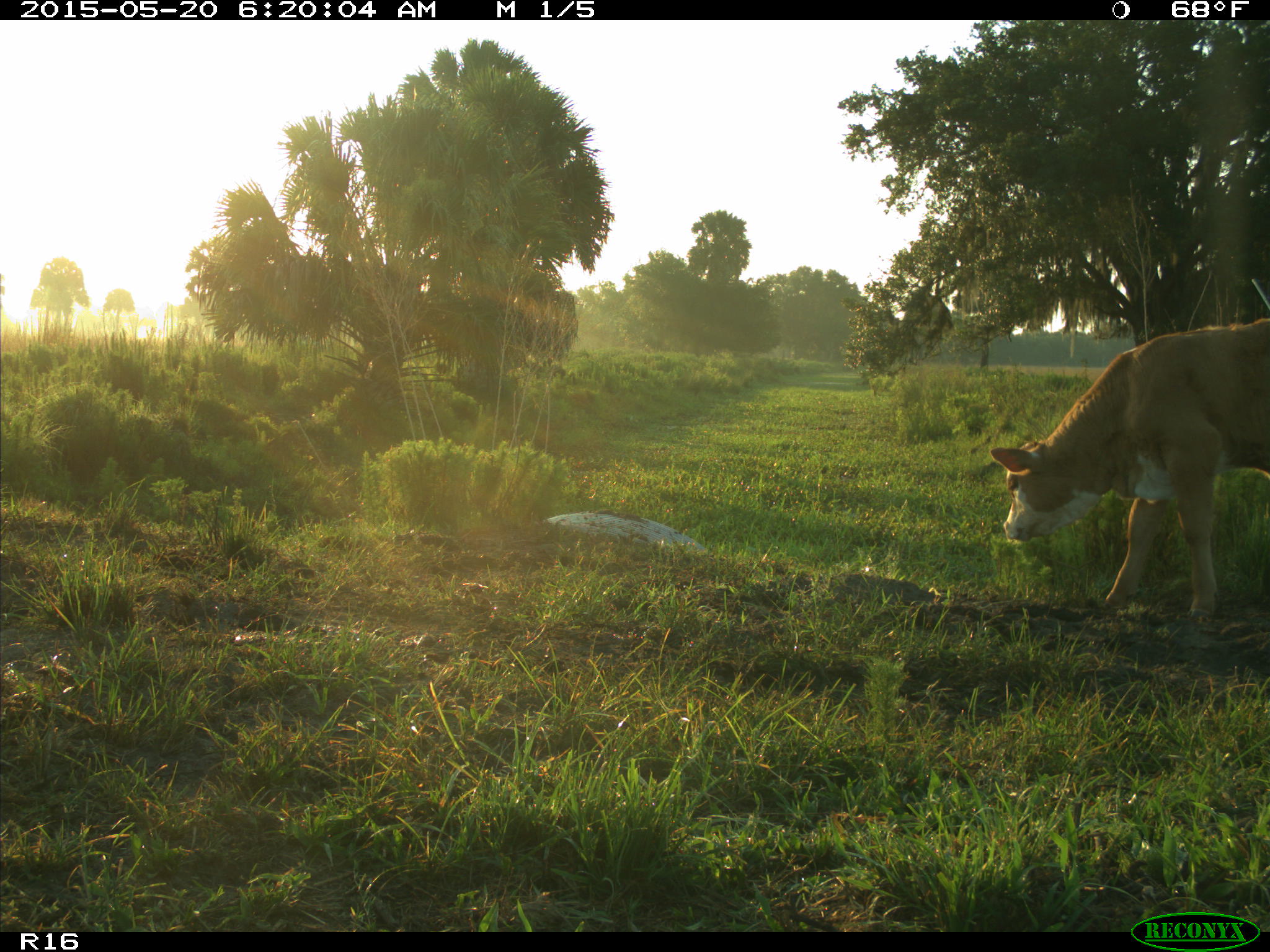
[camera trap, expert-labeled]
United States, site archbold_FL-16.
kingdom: Animalia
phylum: Chordata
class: Mammalia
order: Artiodactyla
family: Bovidae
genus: Bos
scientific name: Bos taurus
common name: domestic cow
Bos taurus (domestic cow).